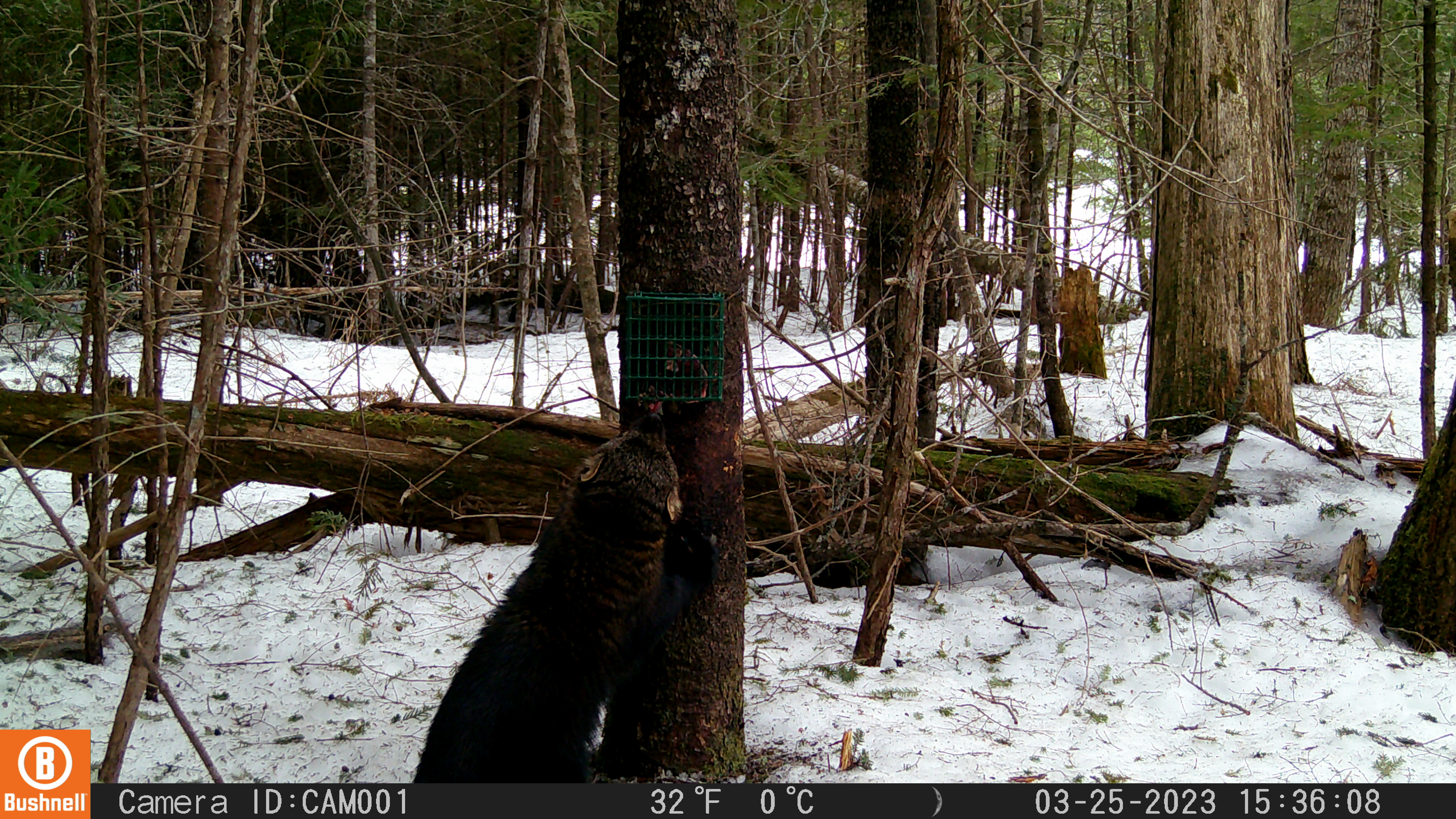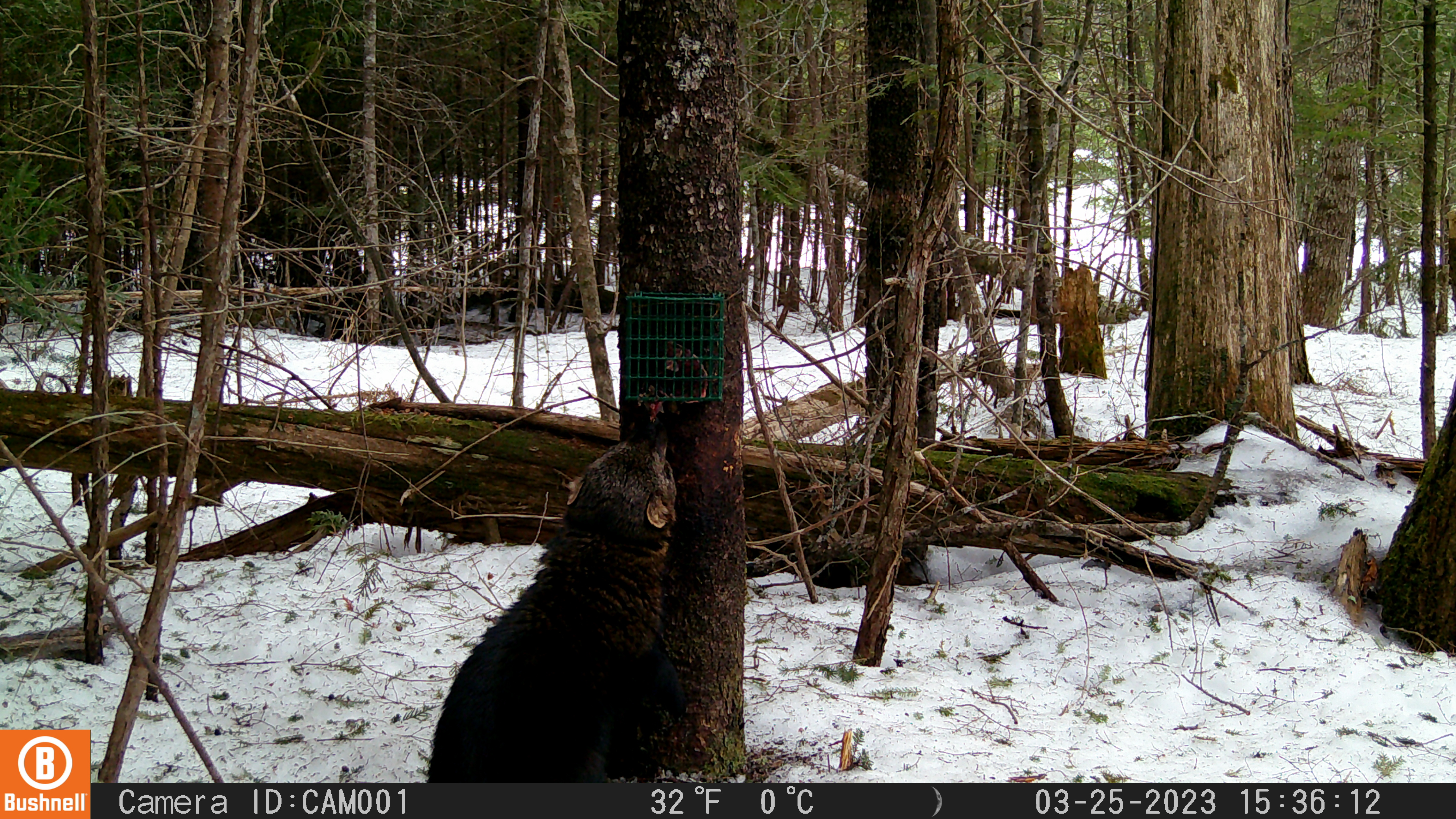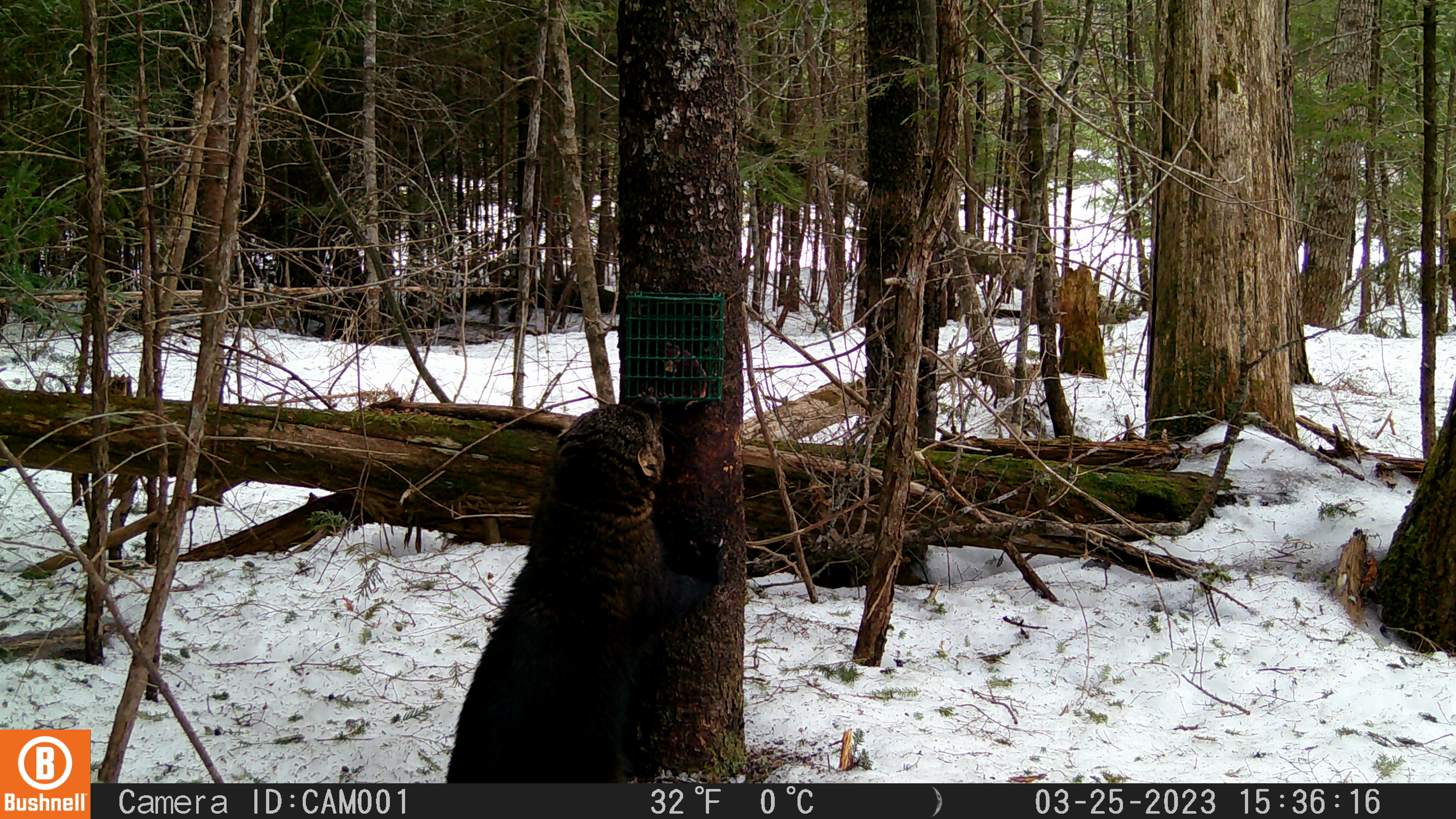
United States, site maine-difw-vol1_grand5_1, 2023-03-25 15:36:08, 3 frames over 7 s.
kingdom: Animalia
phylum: Chordata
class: Mammalia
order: Carnivora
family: Mustelidae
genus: Pekania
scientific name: Pekania pennanti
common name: fisher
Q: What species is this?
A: Fisher (Pekania pennanti).